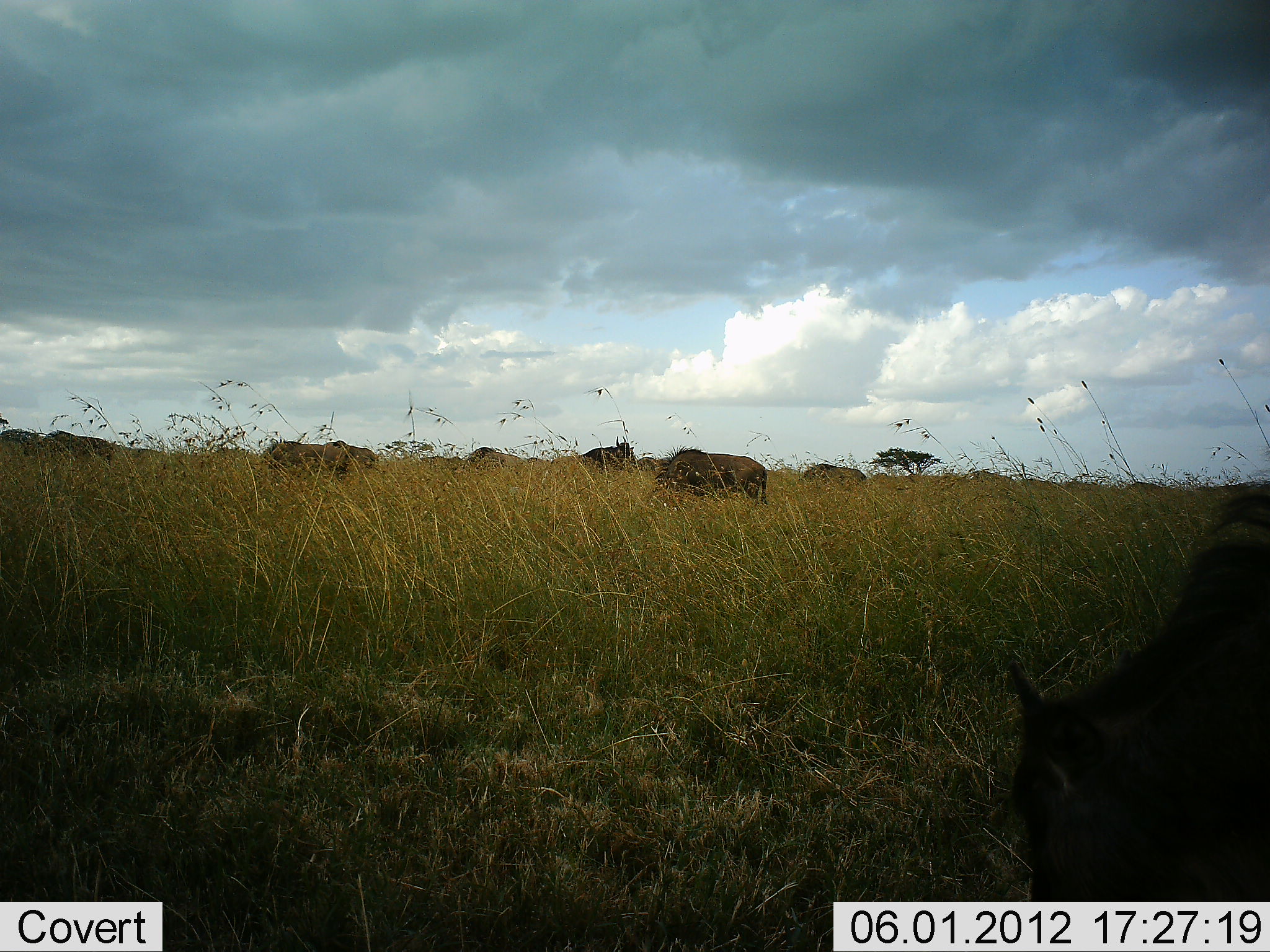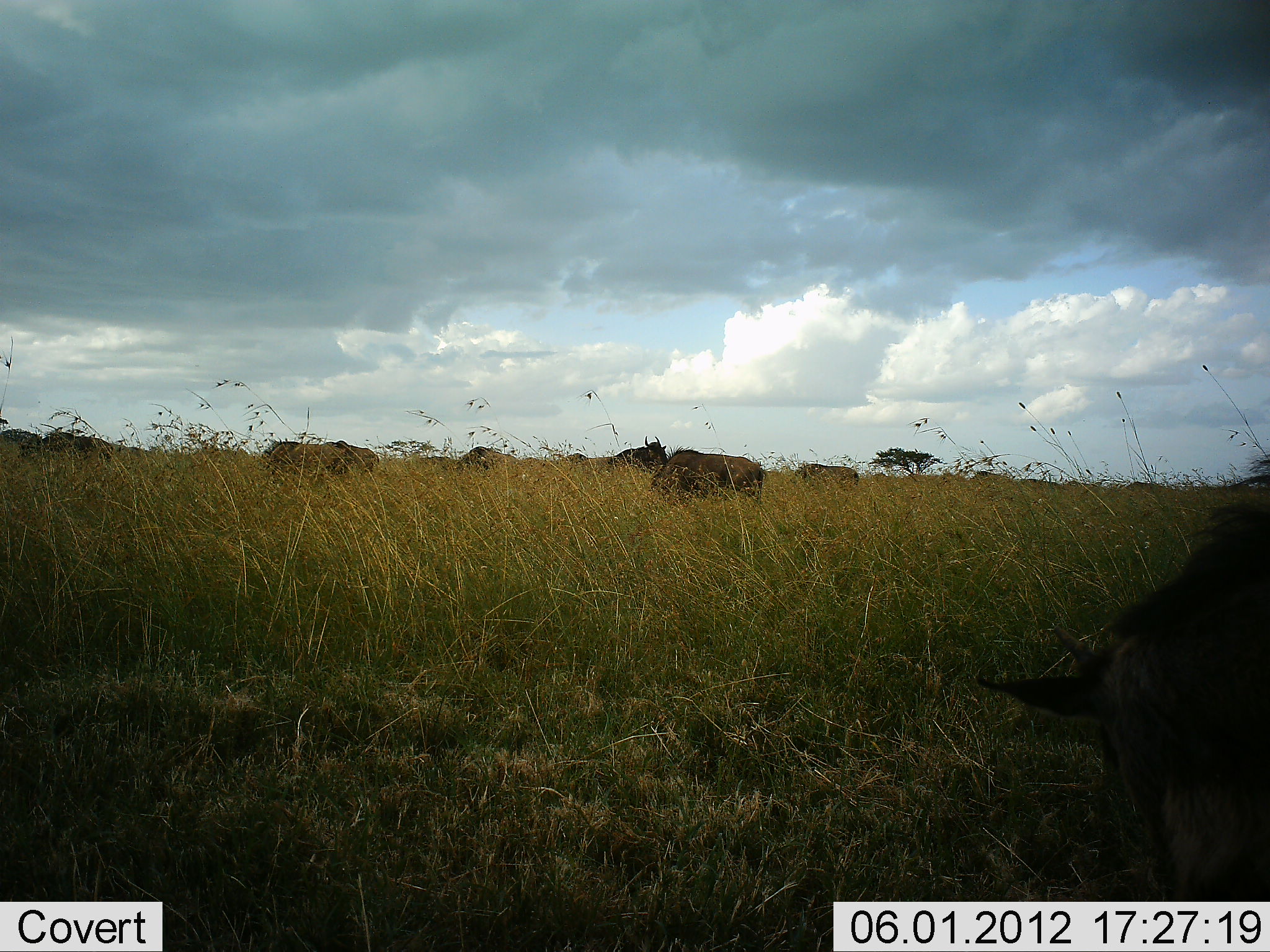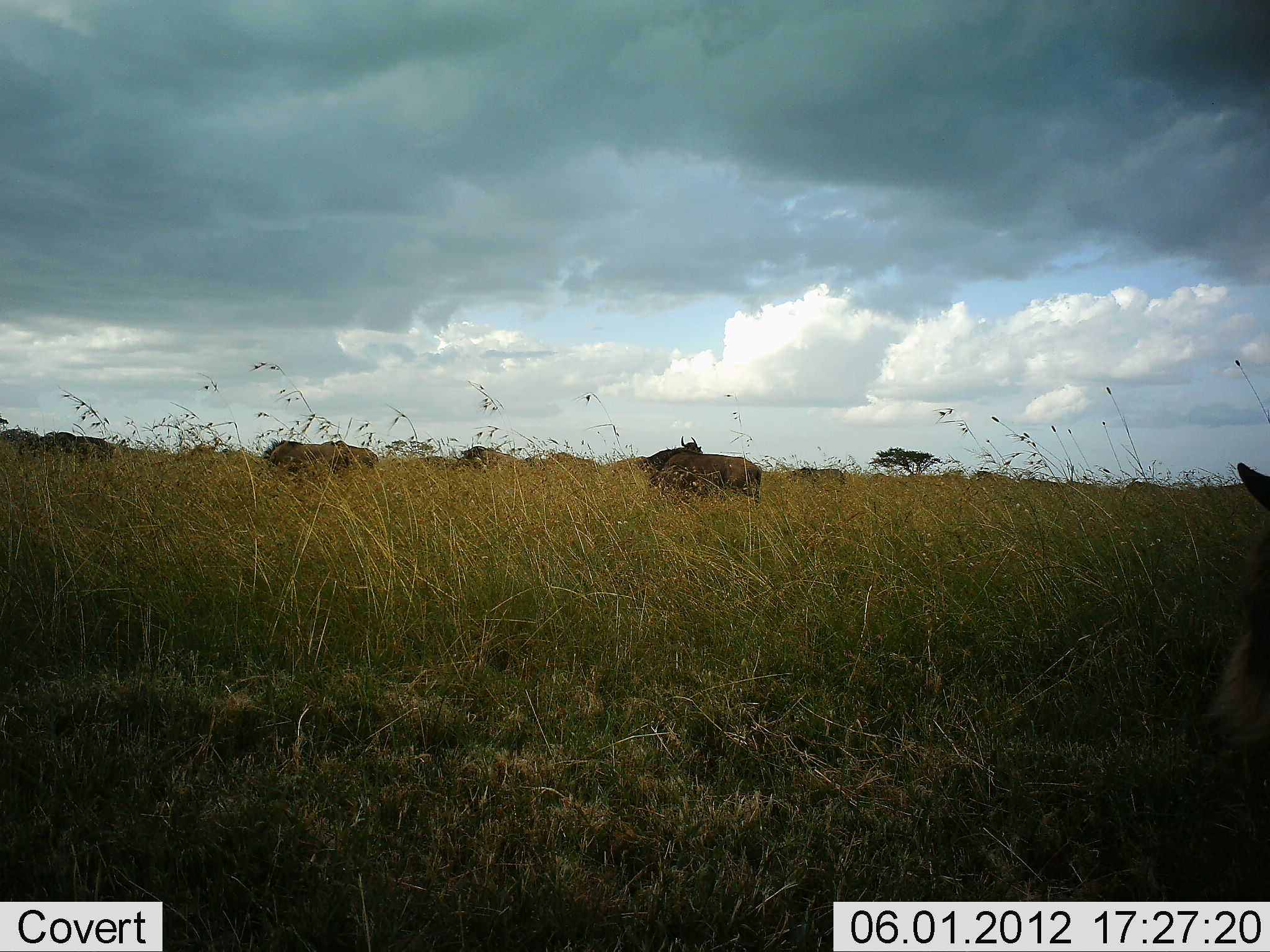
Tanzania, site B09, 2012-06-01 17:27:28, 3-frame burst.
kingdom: Animalia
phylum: Chordata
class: Mammalia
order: Artiodactyla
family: Bovidae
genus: Connochaetes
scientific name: Connochaetes taurinus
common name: blue wildebeest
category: wildebeest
Wildebeest (blue wildebeest) (Connochaetes taurinus), count 8. Behavior (volunteer vote fractions): standing 80%, resting 0%, moving 50%, interacting 0%. Young present (vote fraction): 0%. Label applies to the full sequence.